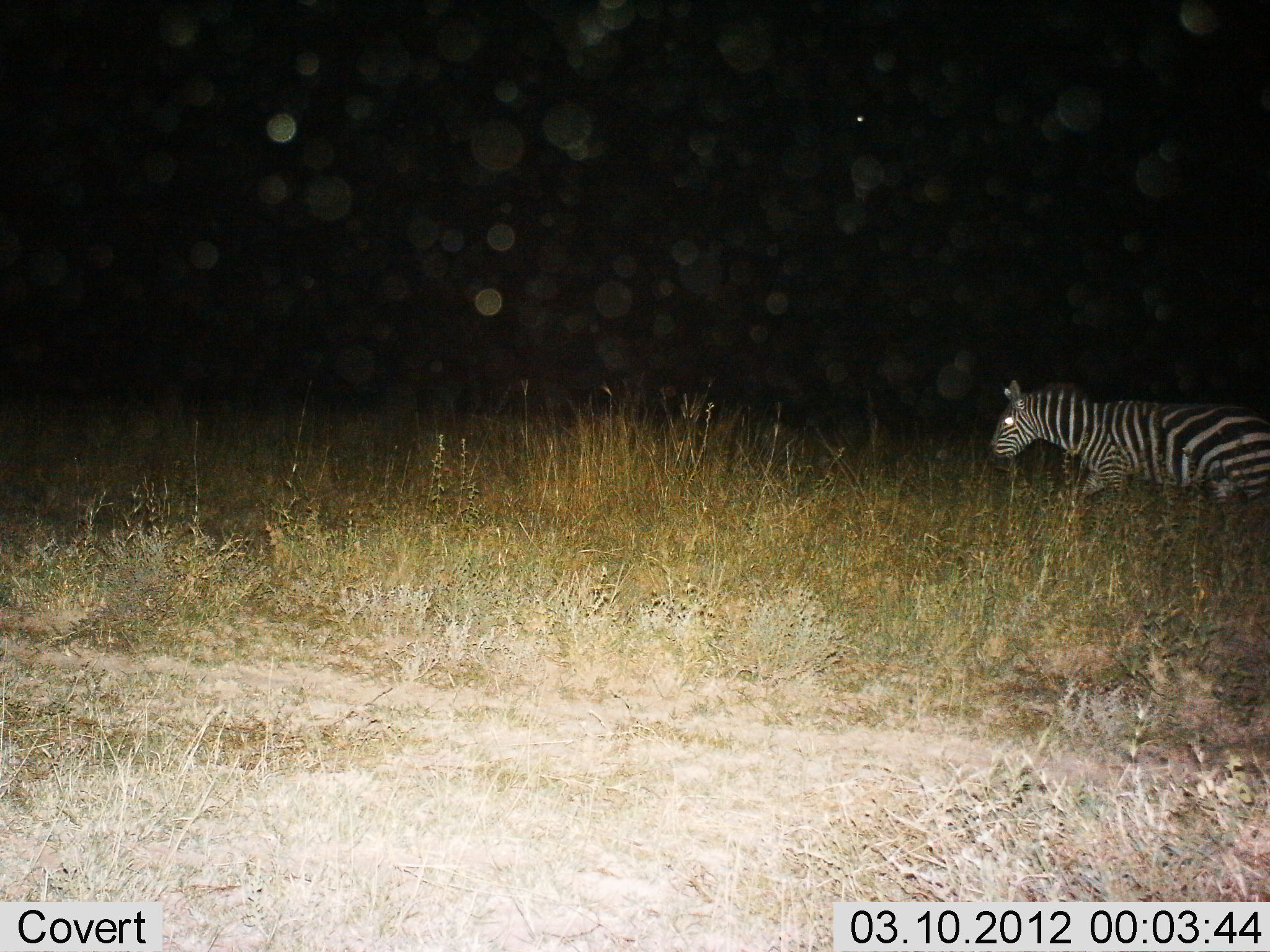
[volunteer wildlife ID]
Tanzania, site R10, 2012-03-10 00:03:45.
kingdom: Animalia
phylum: Chordata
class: Mammalia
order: Perissodactyla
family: Equidae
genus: Equus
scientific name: Equus quagga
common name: plains zebra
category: zebra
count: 1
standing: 7%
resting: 0%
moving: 93%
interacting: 0%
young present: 0%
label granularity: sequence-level